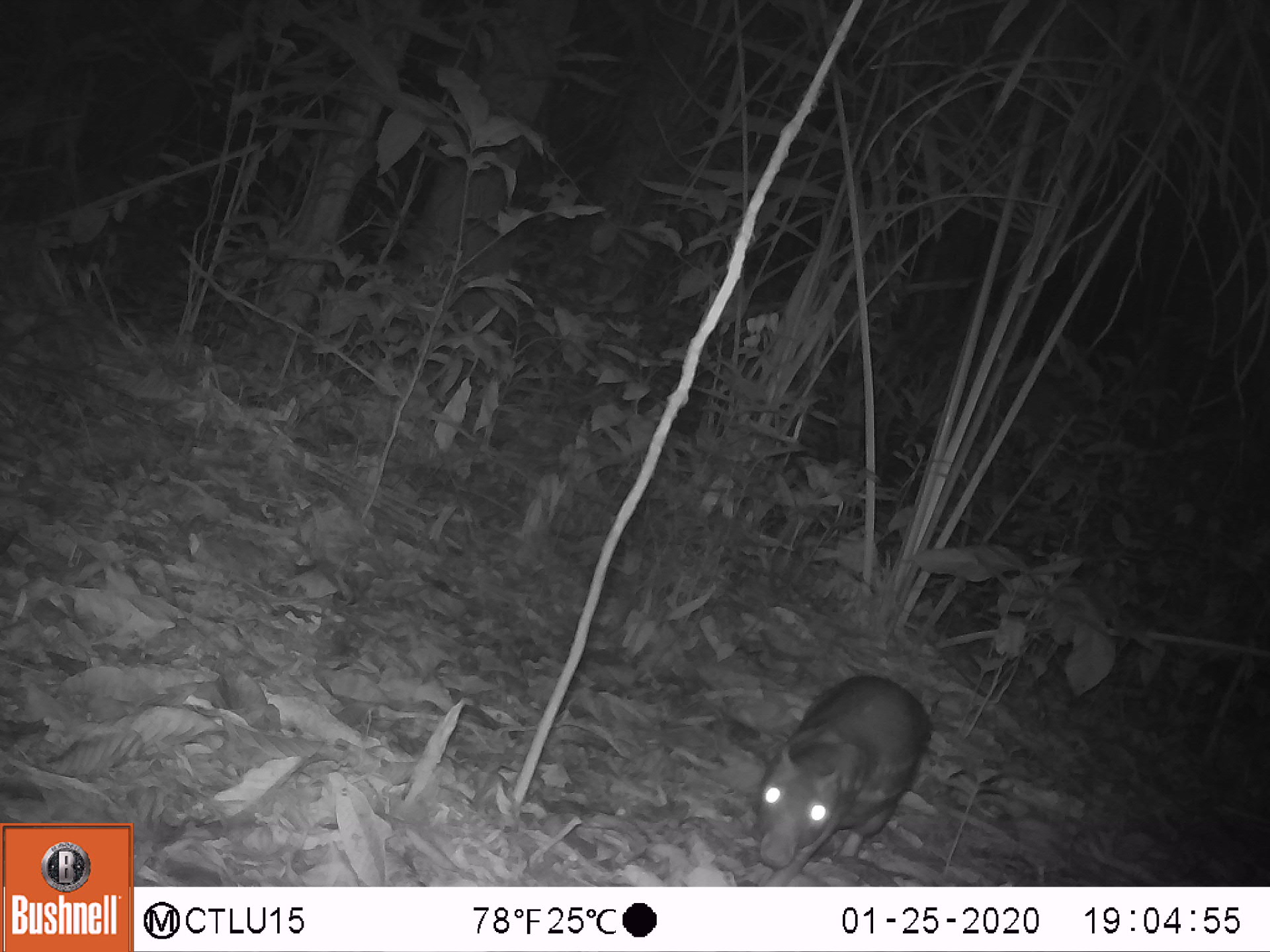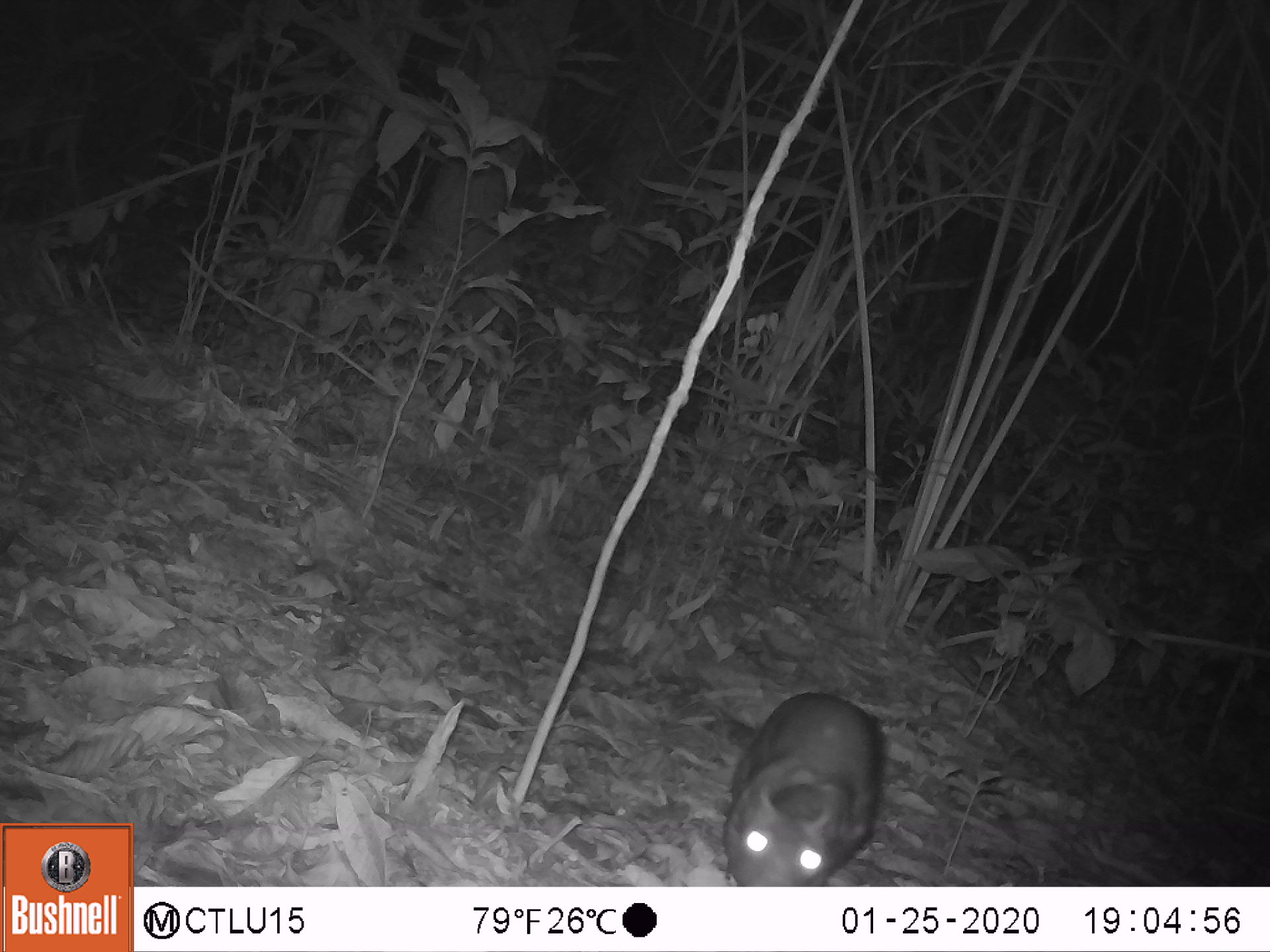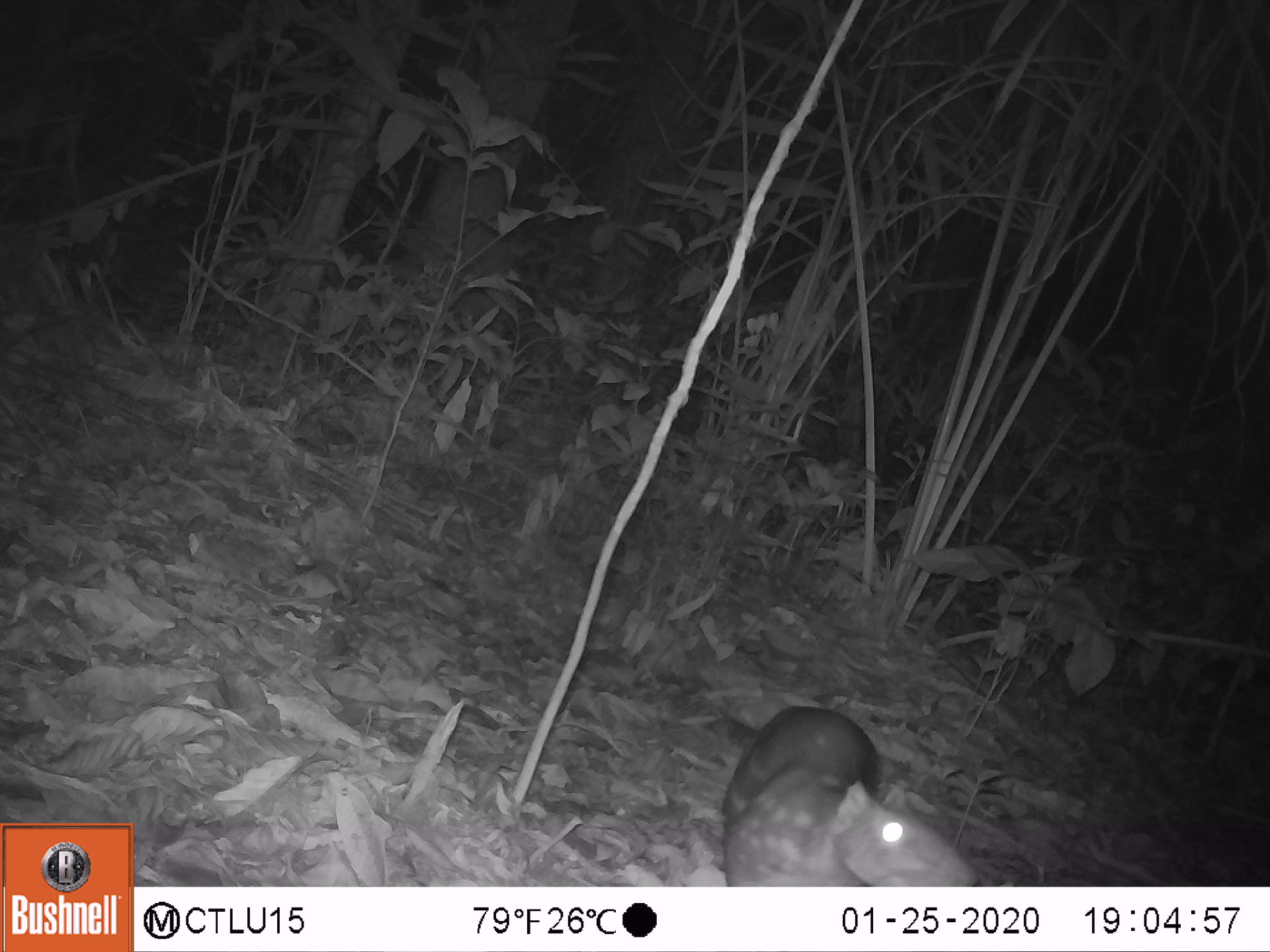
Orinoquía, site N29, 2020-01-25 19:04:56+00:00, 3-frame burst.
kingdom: Animalia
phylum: Chordata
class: Mammalia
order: Rodentia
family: Cuniculidae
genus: Cuniculus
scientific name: Cuniculus paca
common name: spotted paca